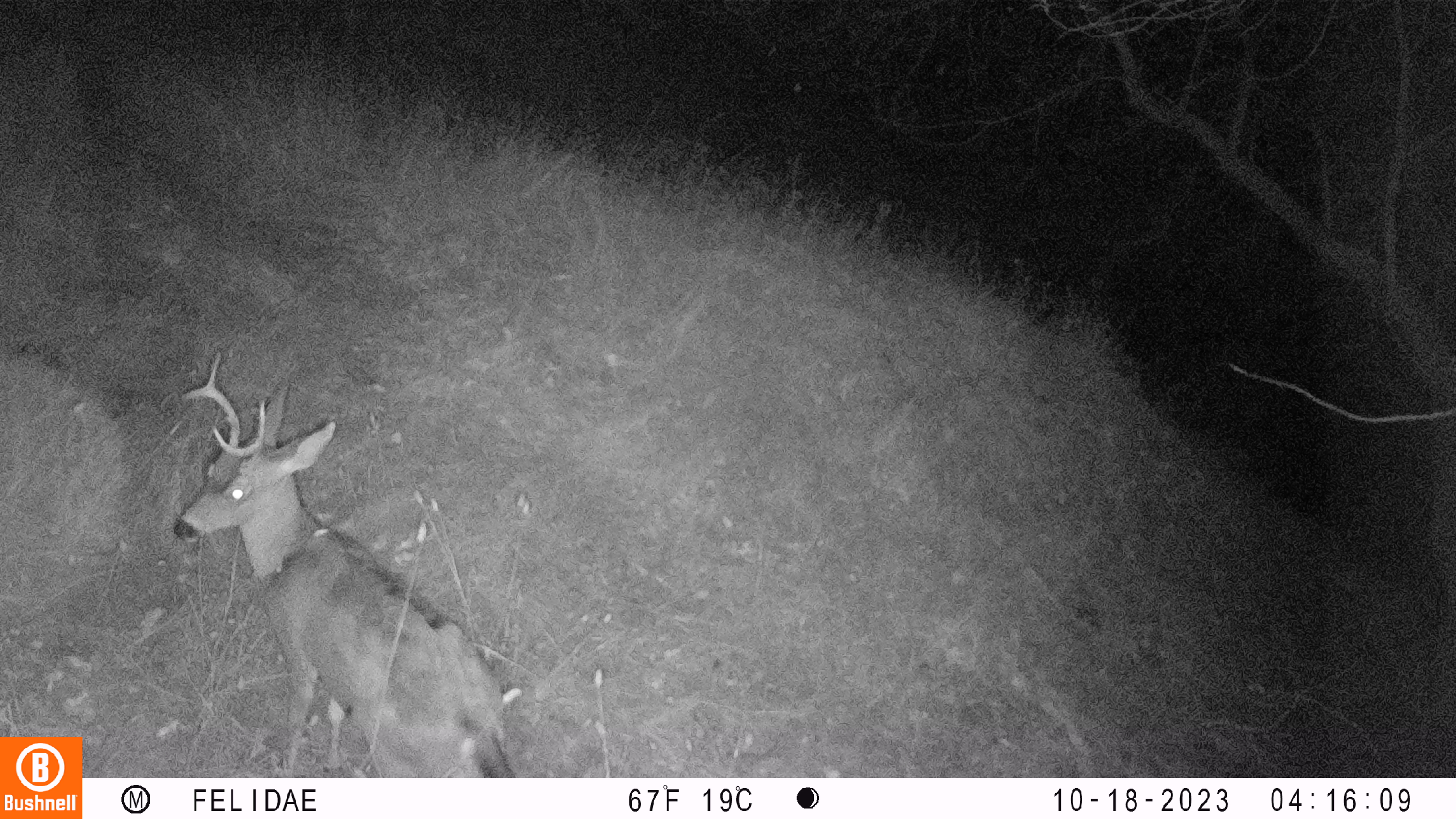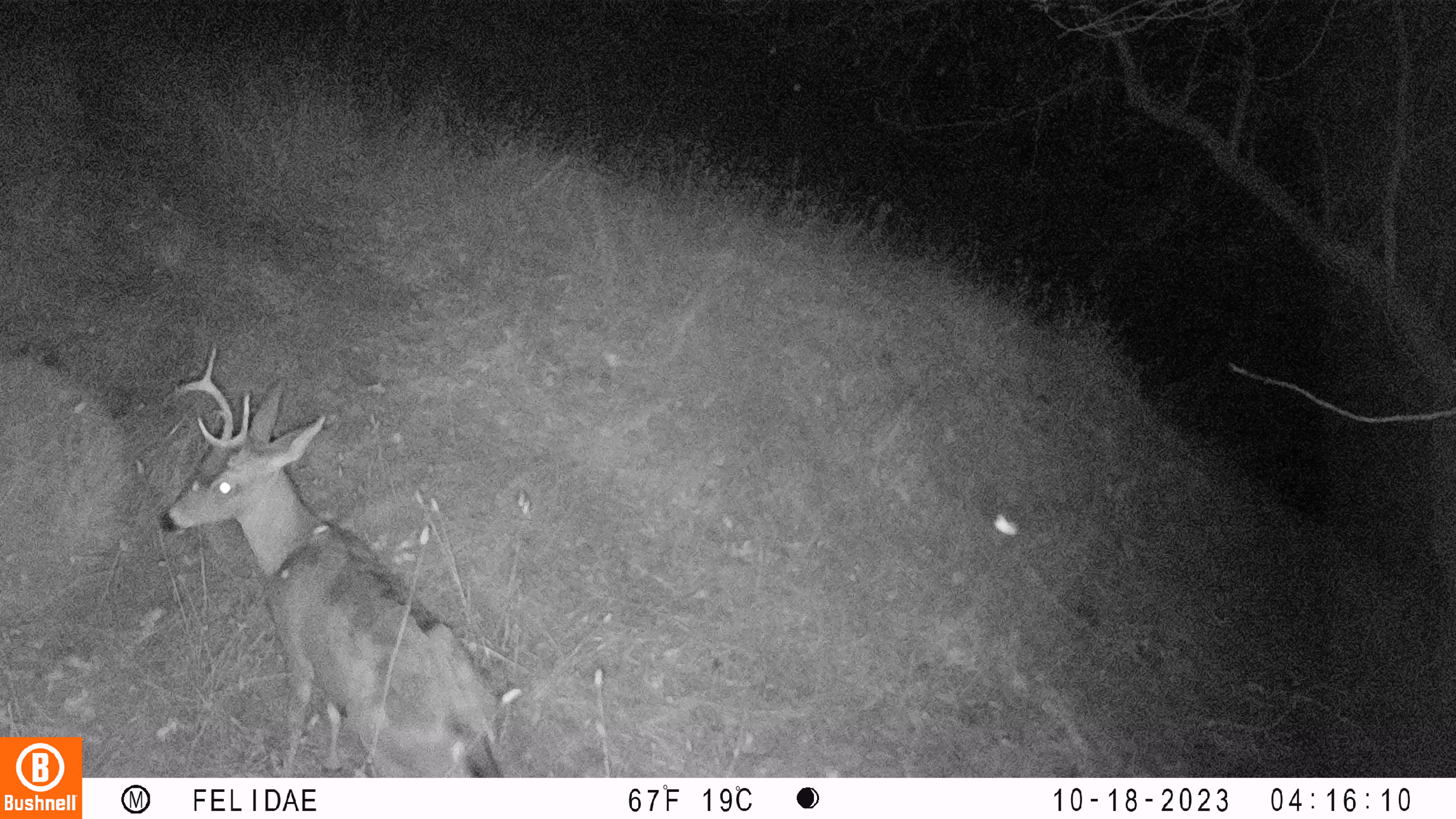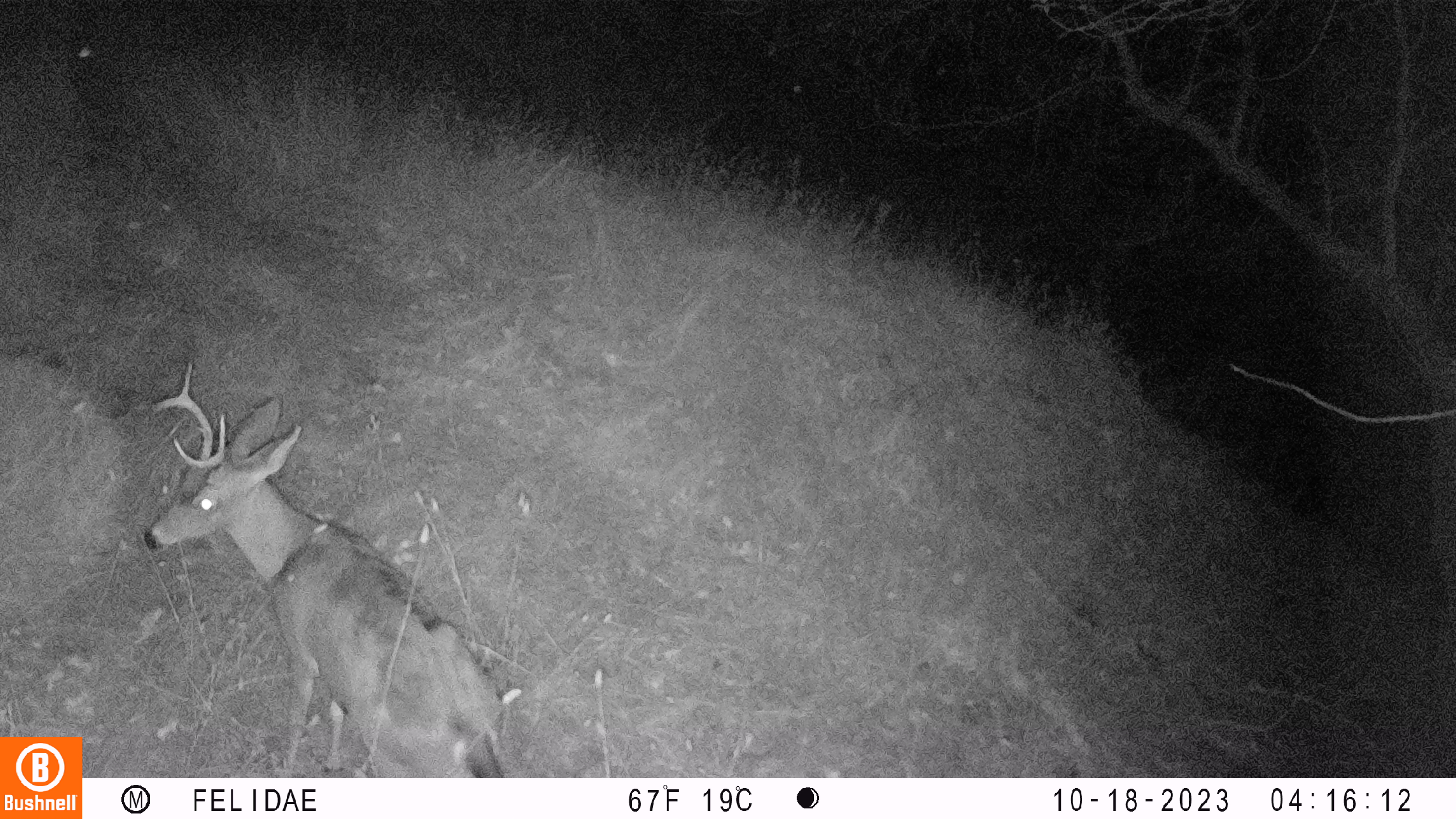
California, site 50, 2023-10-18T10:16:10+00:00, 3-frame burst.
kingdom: Animalia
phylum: Chordata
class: Mammalia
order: Artiodactyla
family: Cervidae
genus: Odocoileus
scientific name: Odocoileus hemionus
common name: mule deer